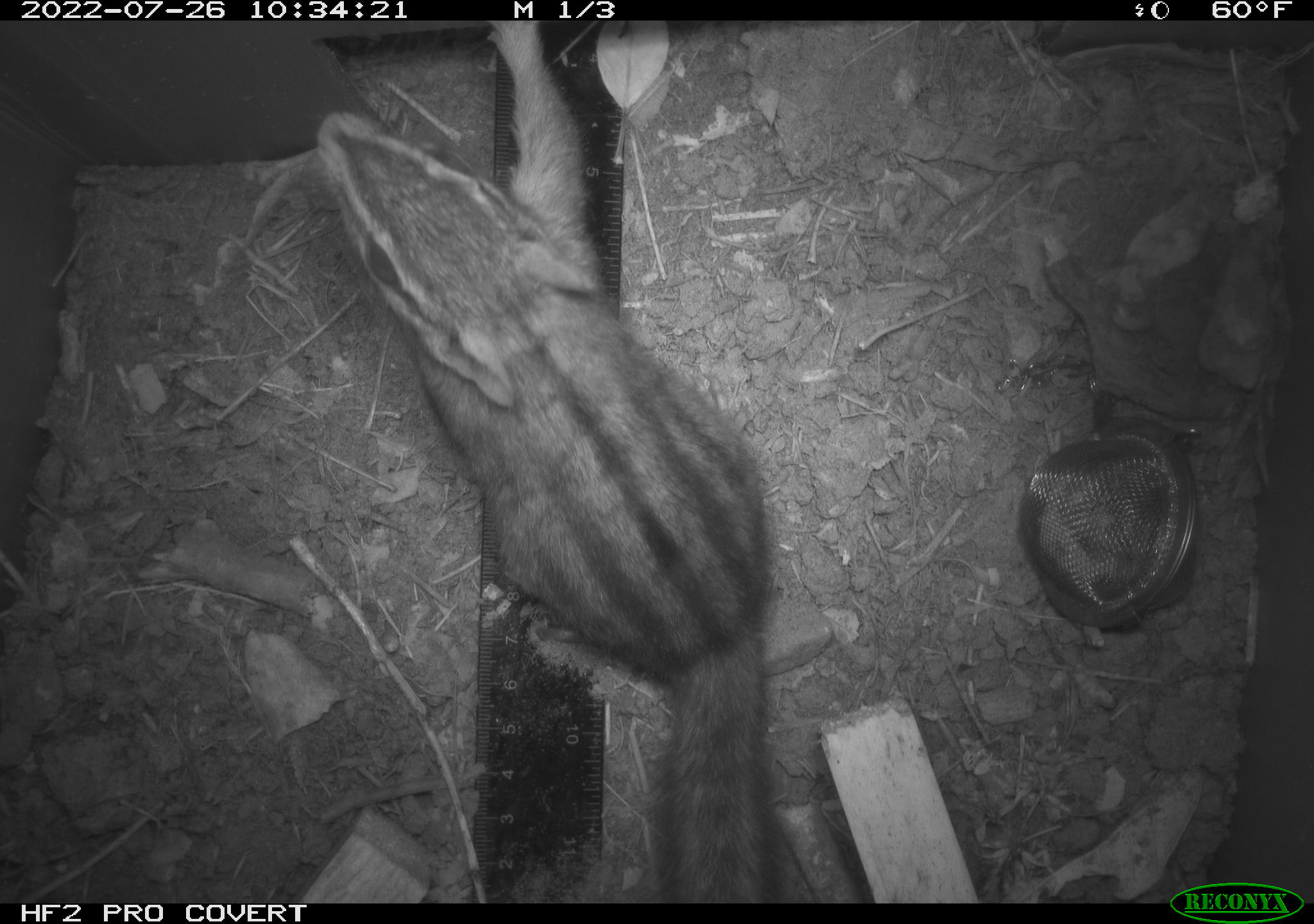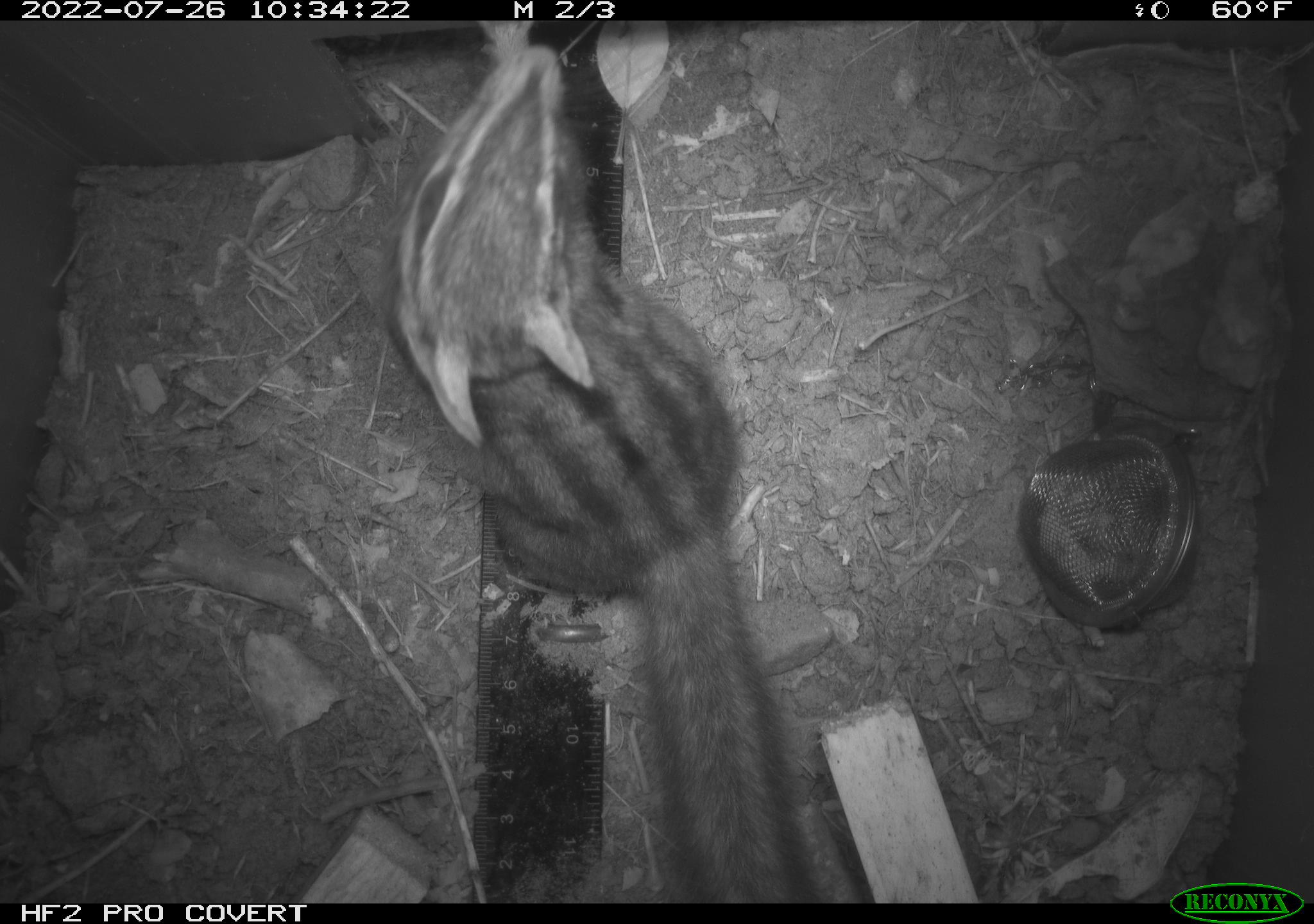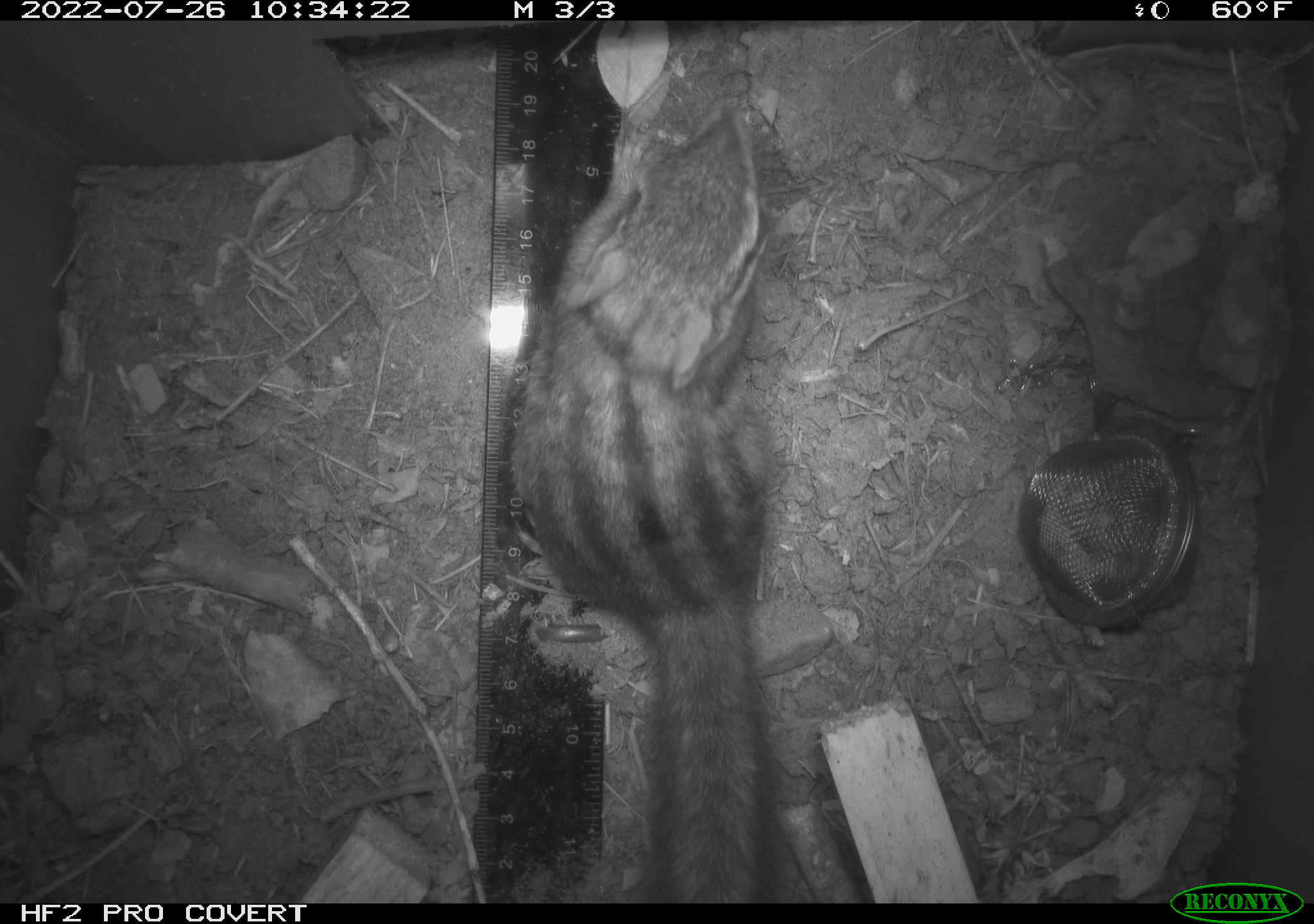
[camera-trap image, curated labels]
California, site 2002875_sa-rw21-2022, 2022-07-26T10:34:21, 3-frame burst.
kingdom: Animalia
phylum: Chordata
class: Mammalia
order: Rodentia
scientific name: Rodentia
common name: mouse species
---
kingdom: Animalia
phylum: Chordata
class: Mammalia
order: Rodentia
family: Sciuridae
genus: Neotamias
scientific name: Neotamias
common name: western chipmunks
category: neotamias species